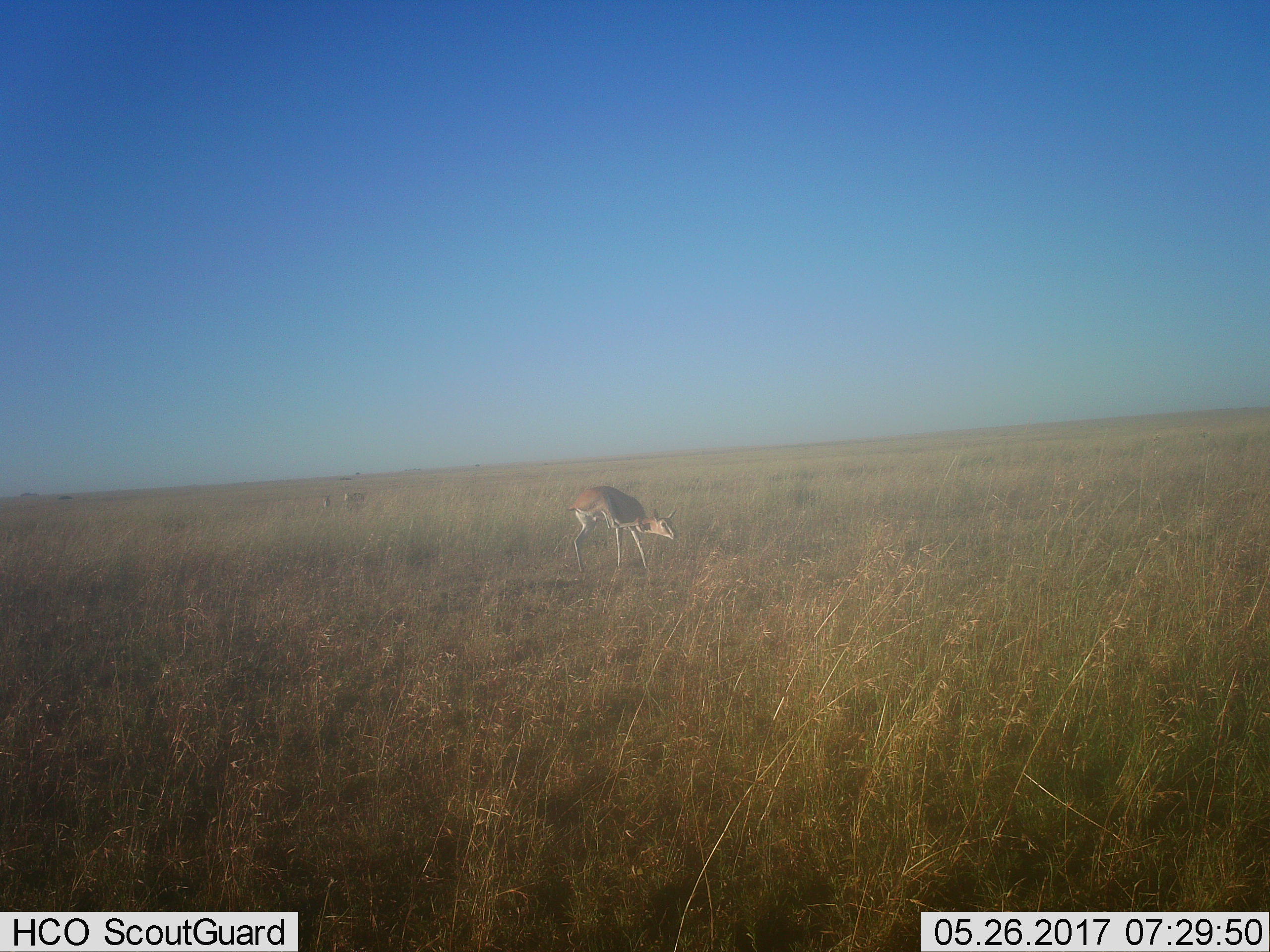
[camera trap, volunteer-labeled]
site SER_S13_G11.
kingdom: Animalia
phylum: Chordata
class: Mammalia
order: Artiodactyla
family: Bovidae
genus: Eudorcas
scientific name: Eudorcas thomsonii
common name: thomson's gazelle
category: gazellethomsons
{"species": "gazellethomsons (thomson's gazelle) (Eudorcas thomsonii)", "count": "3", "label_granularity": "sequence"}